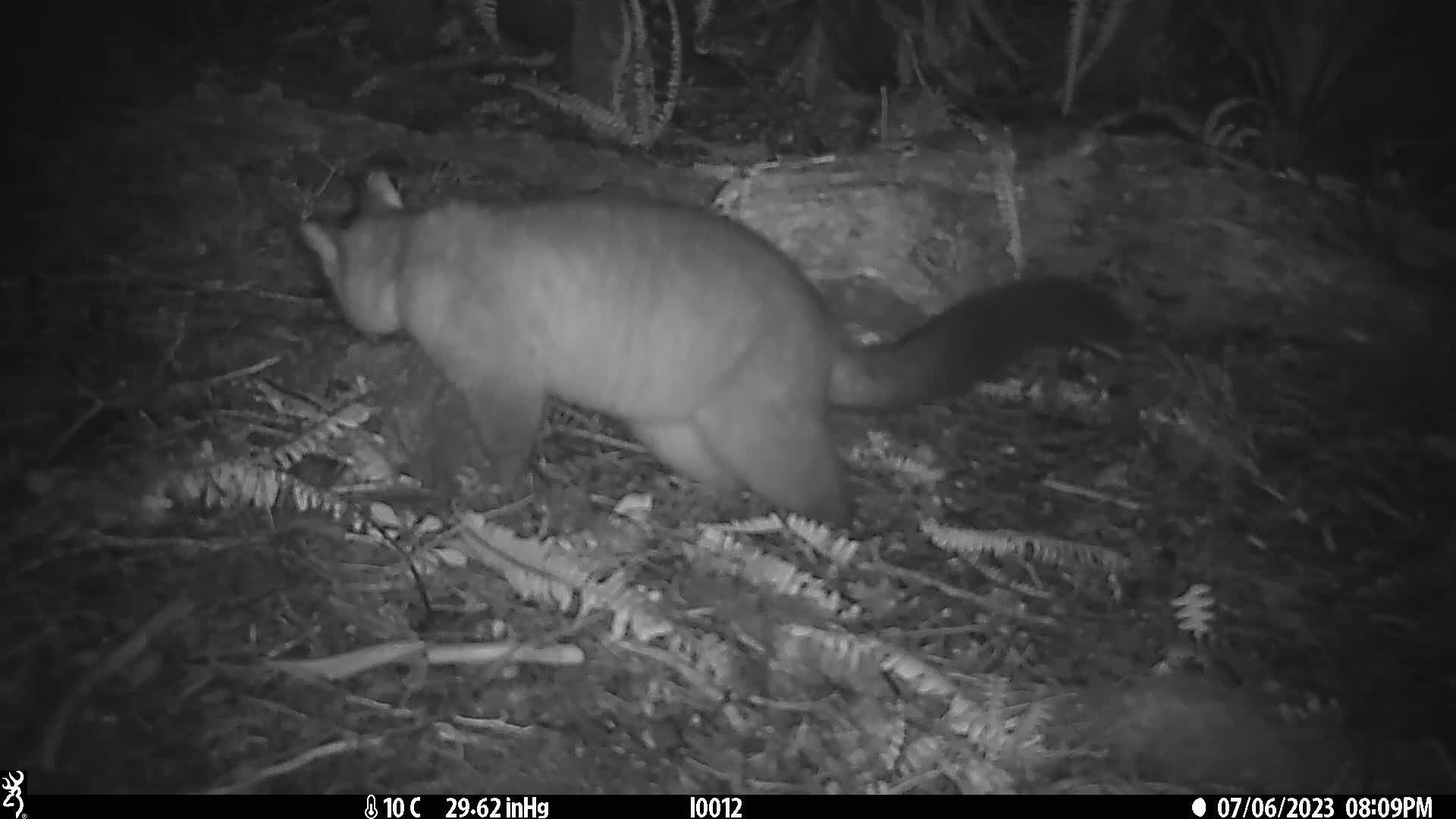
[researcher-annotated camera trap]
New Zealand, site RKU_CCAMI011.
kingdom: Animalia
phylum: Chordata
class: Mammalia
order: Diprotodontia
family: Phalangeridae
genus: Trichosurus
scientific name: Trichosurus vulpecula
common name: common brushtail possum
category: possum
Possum (common brushtail possum) (Trichosurus vulpecula).